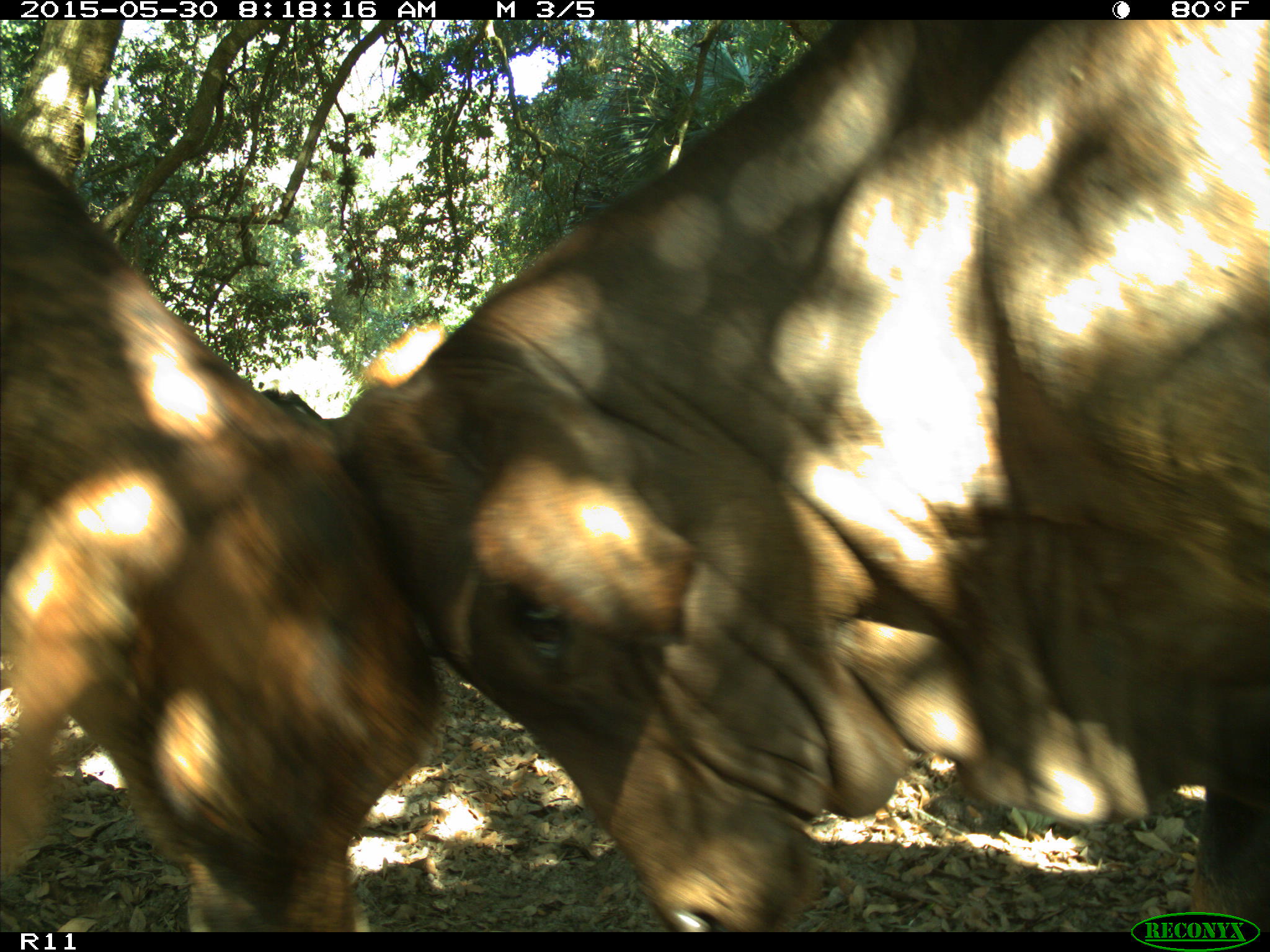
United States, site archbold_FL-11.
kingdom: Animalia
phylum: Chordata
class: Mammalia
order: Artiodactyla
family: Bovidae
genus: Bos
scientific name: Bos taurus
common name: domestic cow